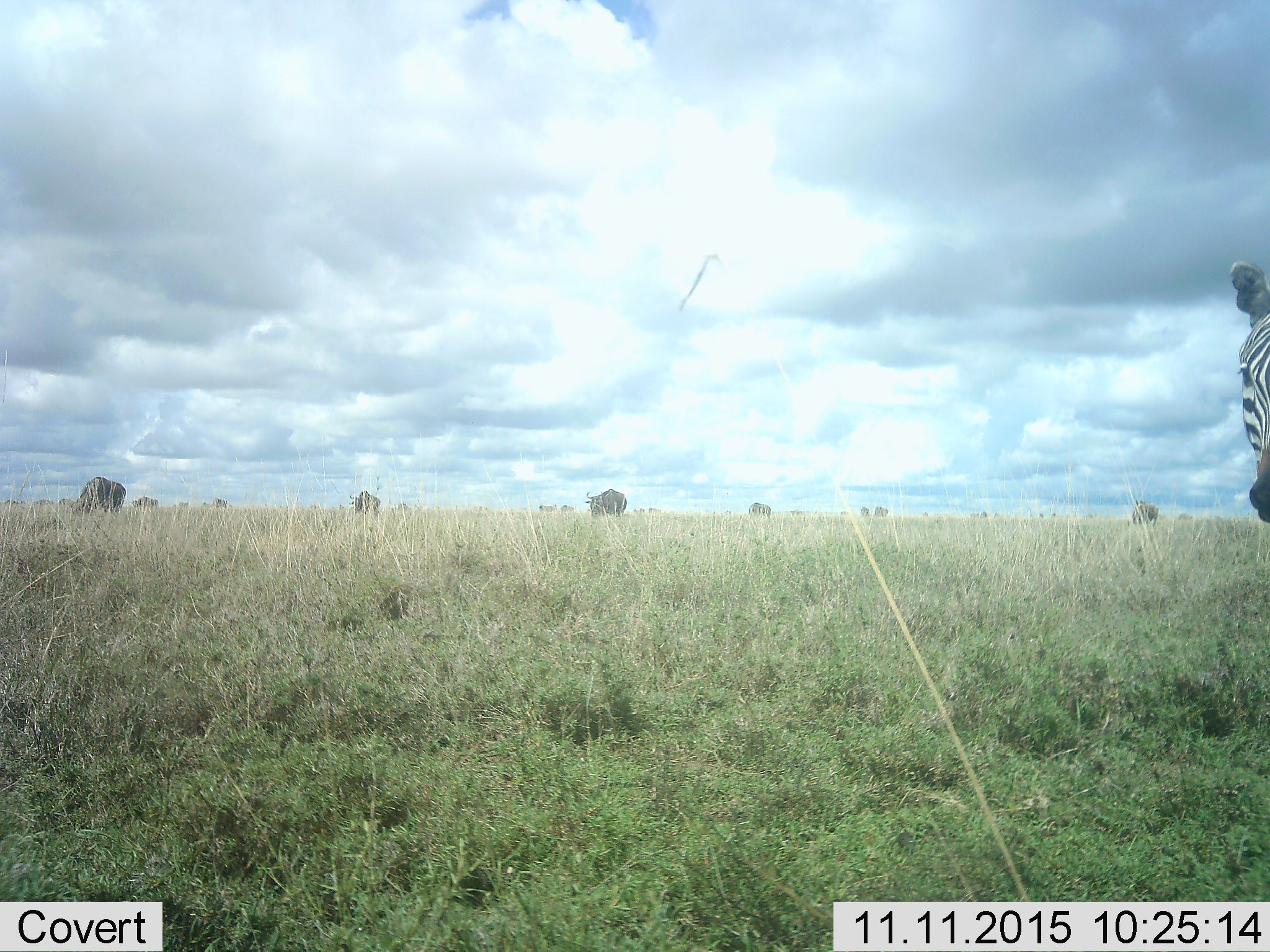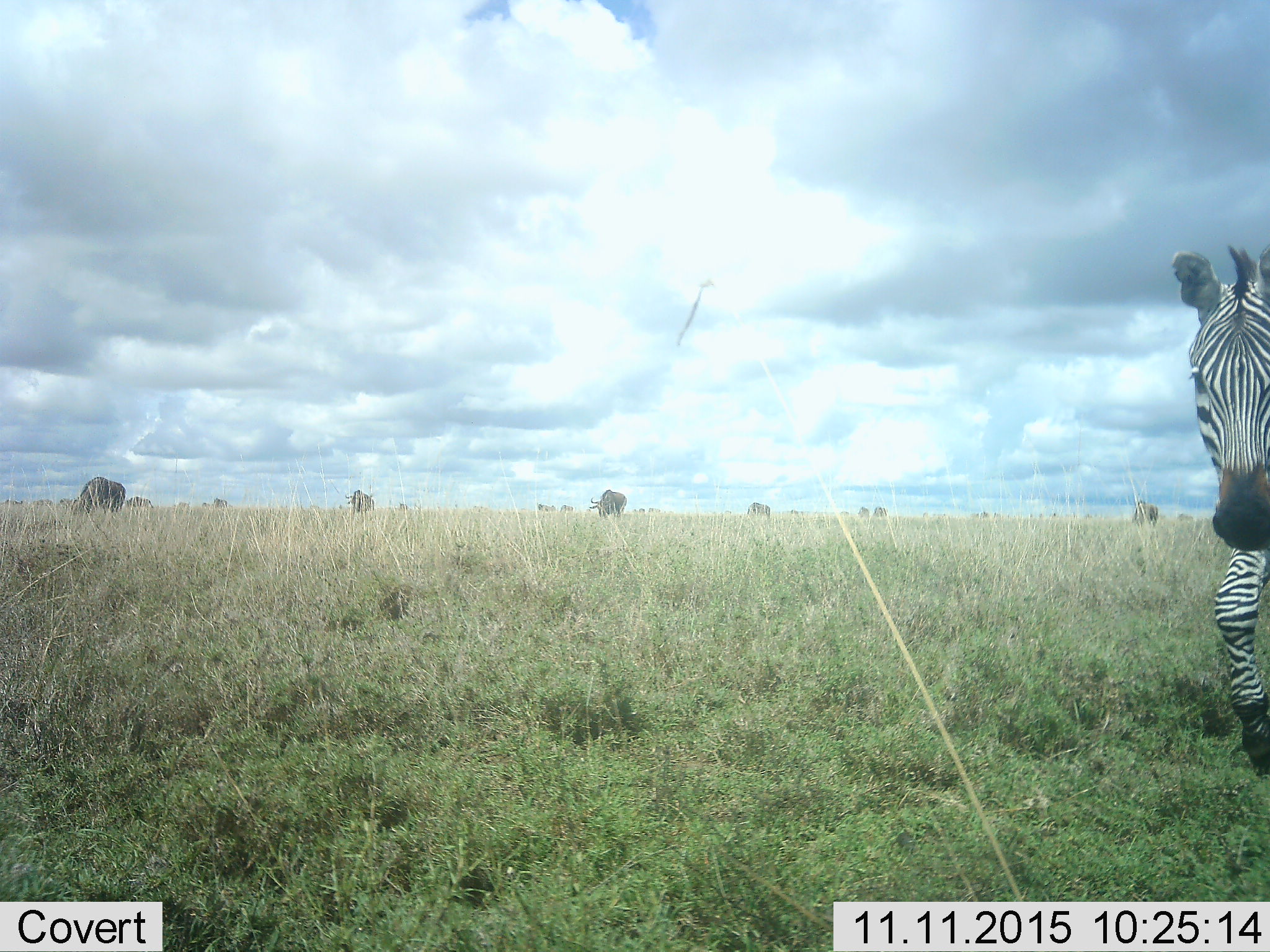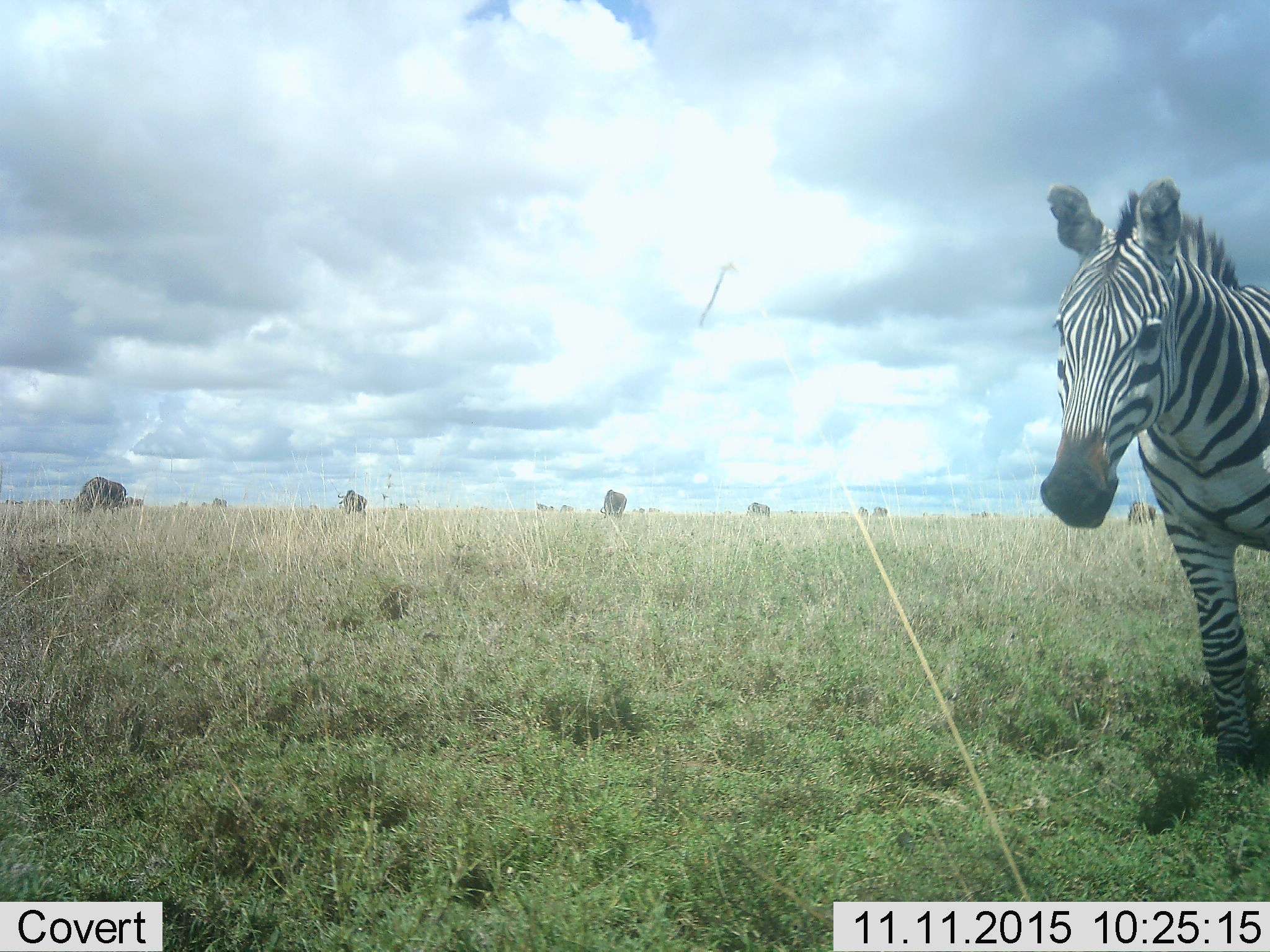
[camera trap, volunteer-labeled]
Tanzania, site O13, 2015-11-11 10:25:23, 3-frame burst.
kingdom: Animalia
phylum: Chordata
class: Mammalia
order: Artiodactyla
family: Bovidae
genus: Connochaetes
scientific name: Connochaetes taurinus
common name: blue wildebeest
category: wildebeest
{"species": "wildebeest (blue wildebeest) (Connochaetes taurinus)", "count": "11-50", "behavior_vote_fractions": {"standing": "60%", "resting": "0%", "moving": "80%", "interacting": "0%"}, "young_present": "0%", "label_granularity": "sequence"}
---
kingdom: Animalia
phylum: Chordata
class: Mammalia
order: Perissodactyla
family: Equidae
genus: Equus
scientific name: Equus quagga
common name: plains zebra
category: zebra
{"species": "zebra (plains zebra) (Equus quagga)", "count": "1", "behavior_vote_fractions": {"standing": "0%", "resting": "0%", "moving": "100%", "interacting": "0%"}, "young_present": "0%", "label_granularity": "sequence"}